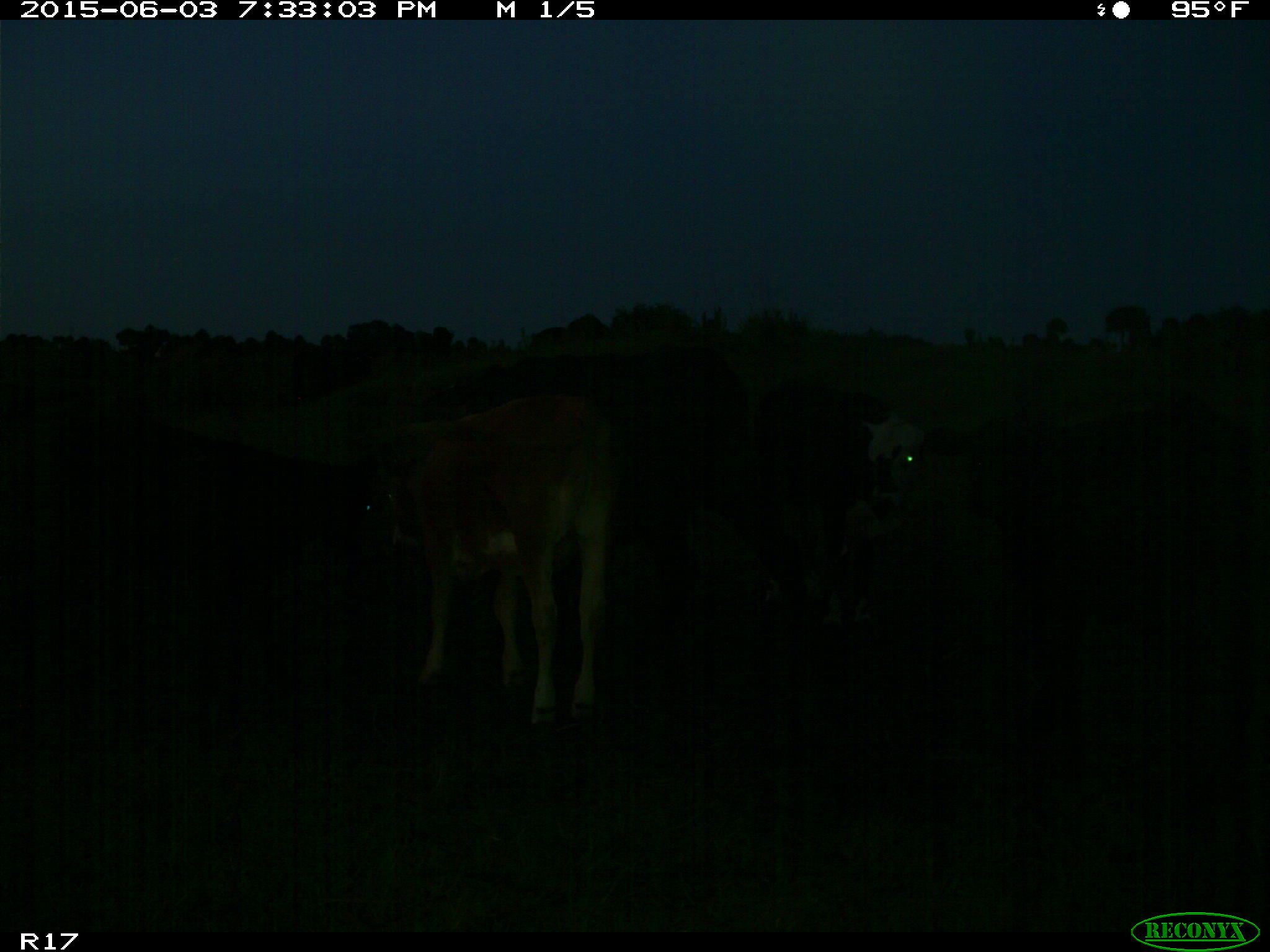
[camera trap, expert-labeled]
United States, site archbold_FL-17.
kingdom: Animalia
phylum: Chordata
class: Mammalia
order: Artiodactyla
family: Bovidae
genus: Bos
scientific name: Bos taurus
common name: domestic cow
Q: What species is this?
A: Bos taurus (domestic cow).